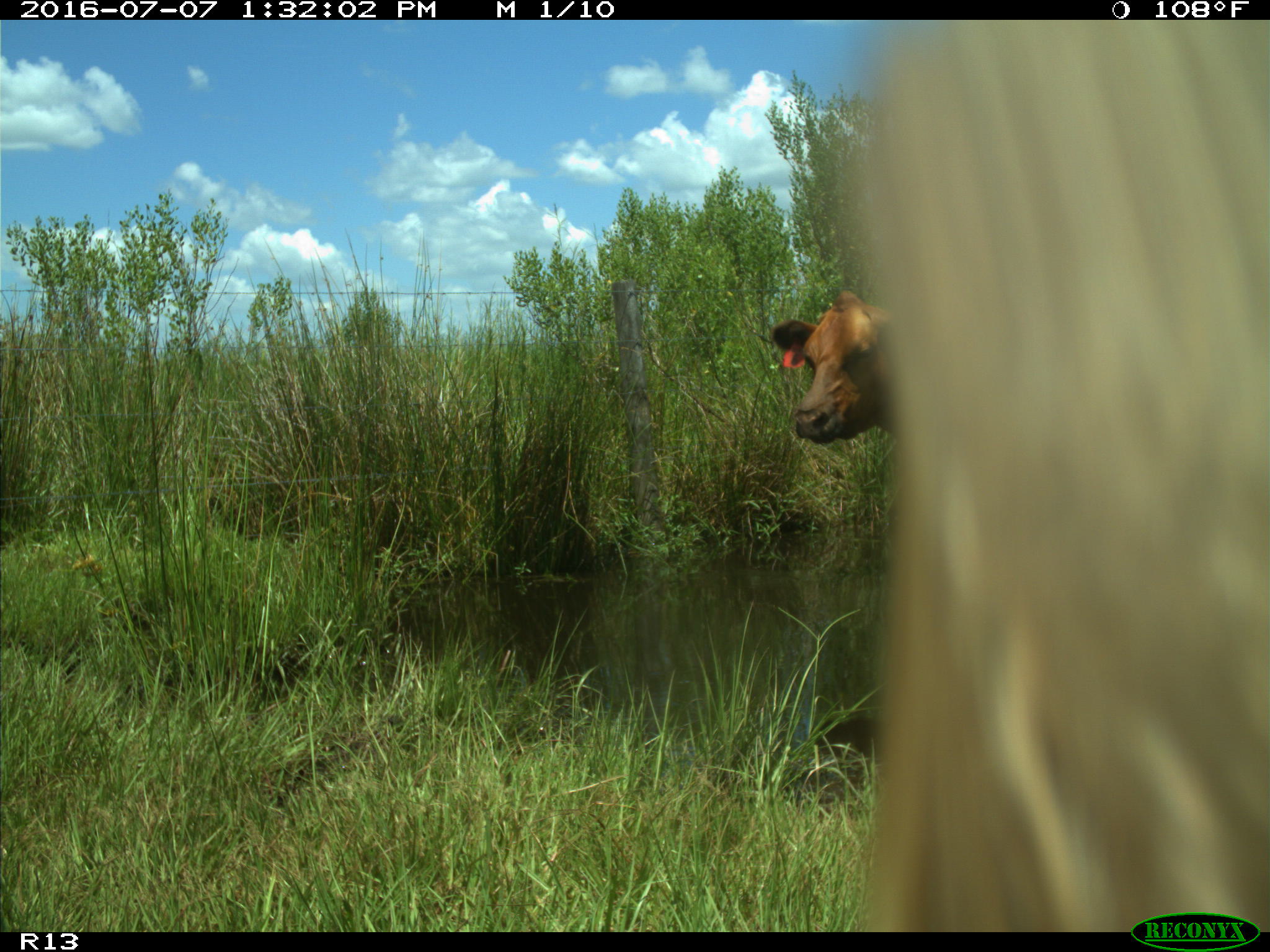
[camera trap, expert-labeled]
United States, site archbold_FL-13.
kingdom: Animalia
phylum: Chordata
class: Mammalia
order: Artiodactyla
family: Bovidae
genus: Bos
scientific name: Bos taurus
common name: domestic cow